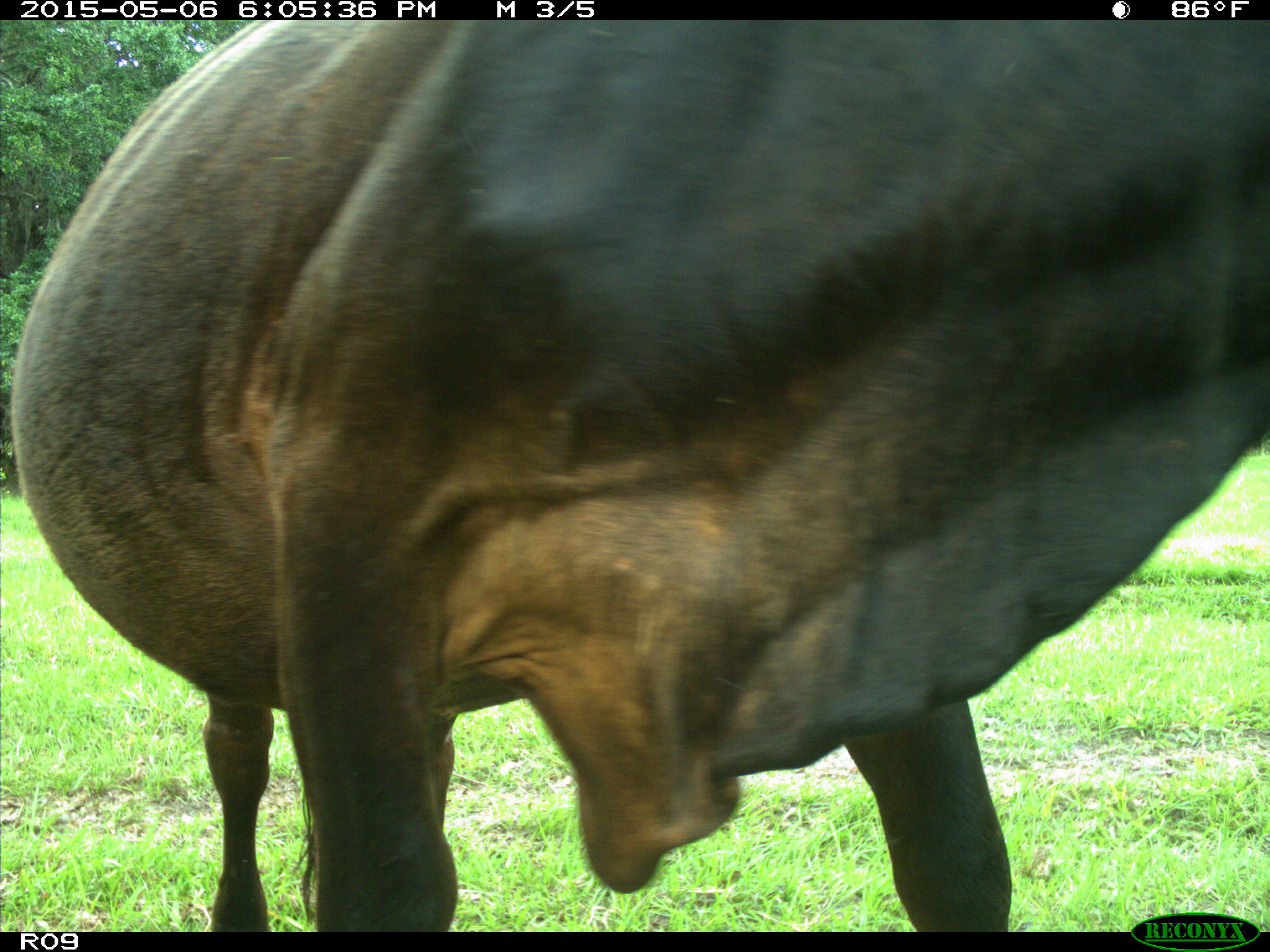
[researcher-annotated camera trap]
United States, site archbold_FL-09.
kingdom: Animalia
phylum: Chordata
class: Mammalia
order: Artiodactyla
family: Bovidae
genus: Bos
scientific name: Bos taurus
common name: domestic cow